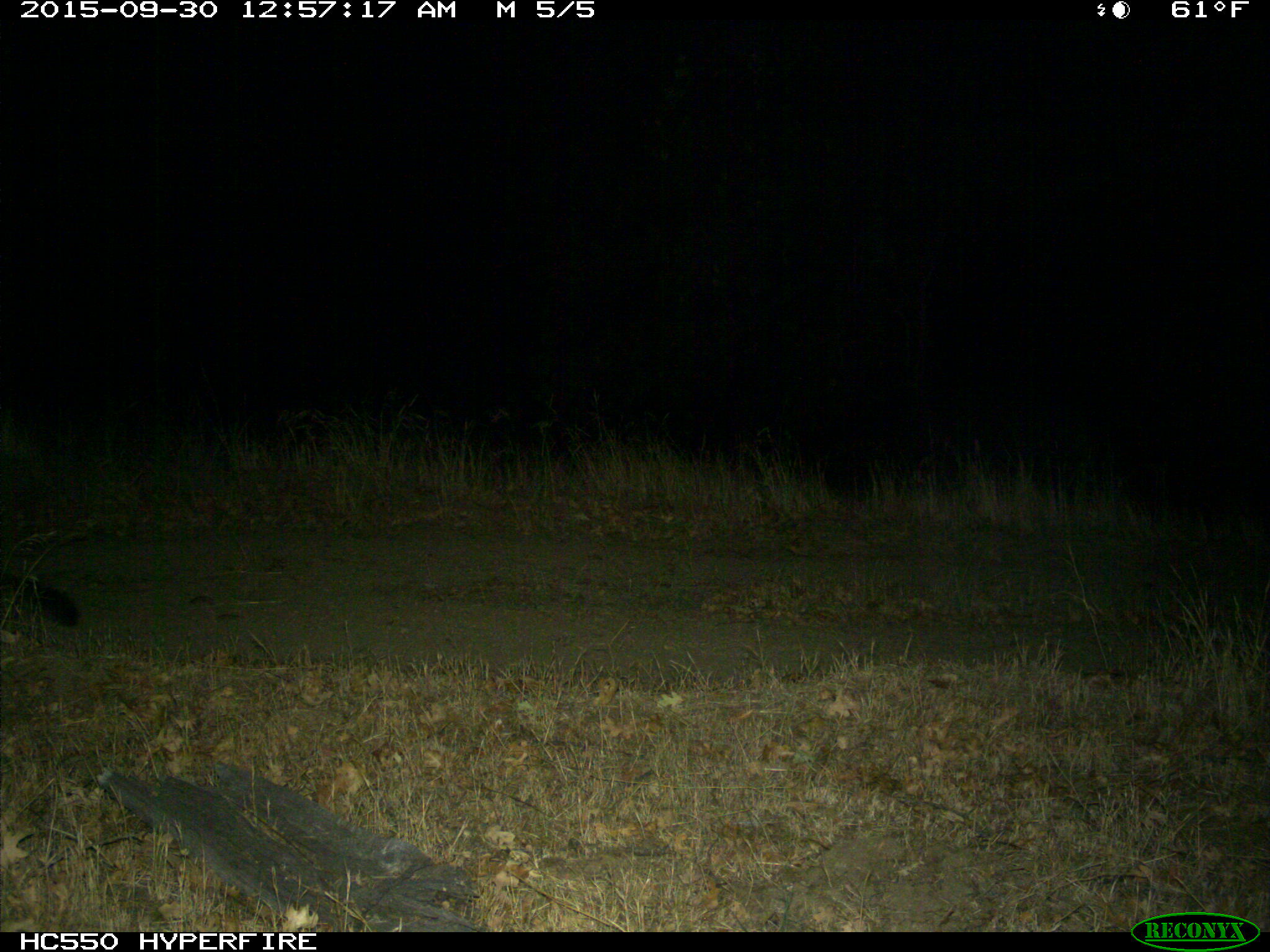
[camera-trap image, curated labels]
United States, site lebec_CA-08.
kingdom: Animalia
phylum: Chordata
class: Mammalia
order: Carnivora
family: Felidae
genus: Puma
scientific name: Puma concolor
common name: mountain lion